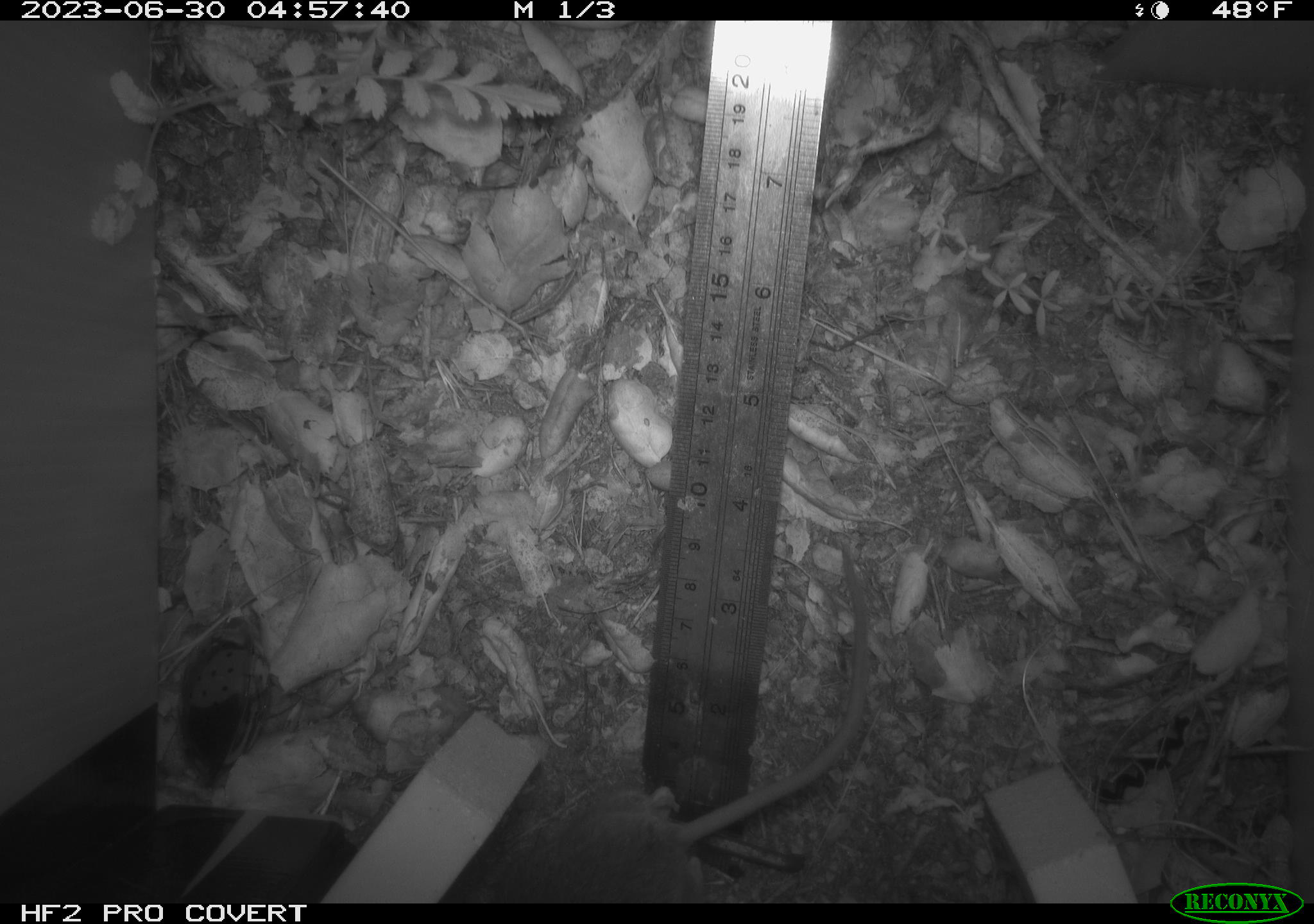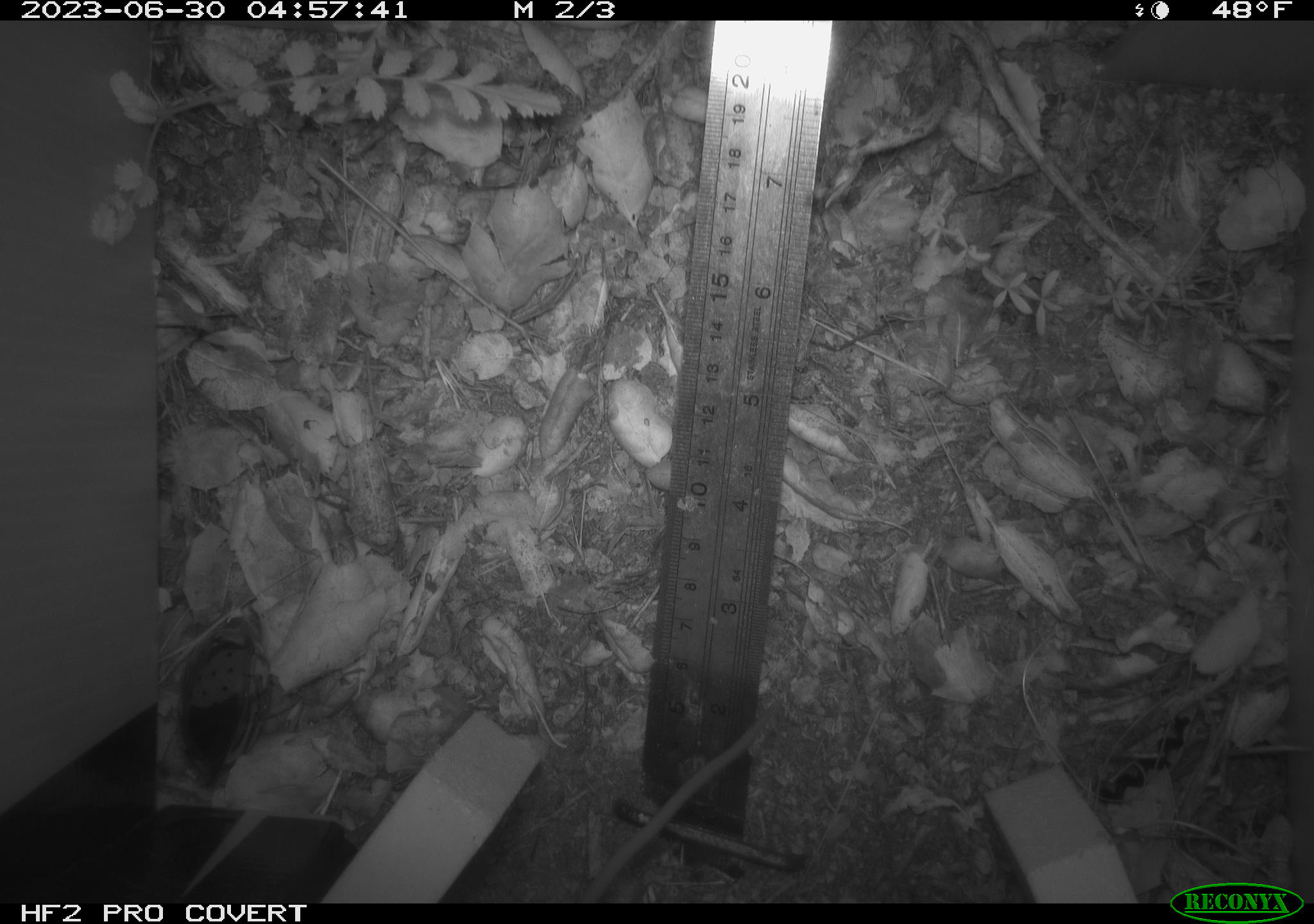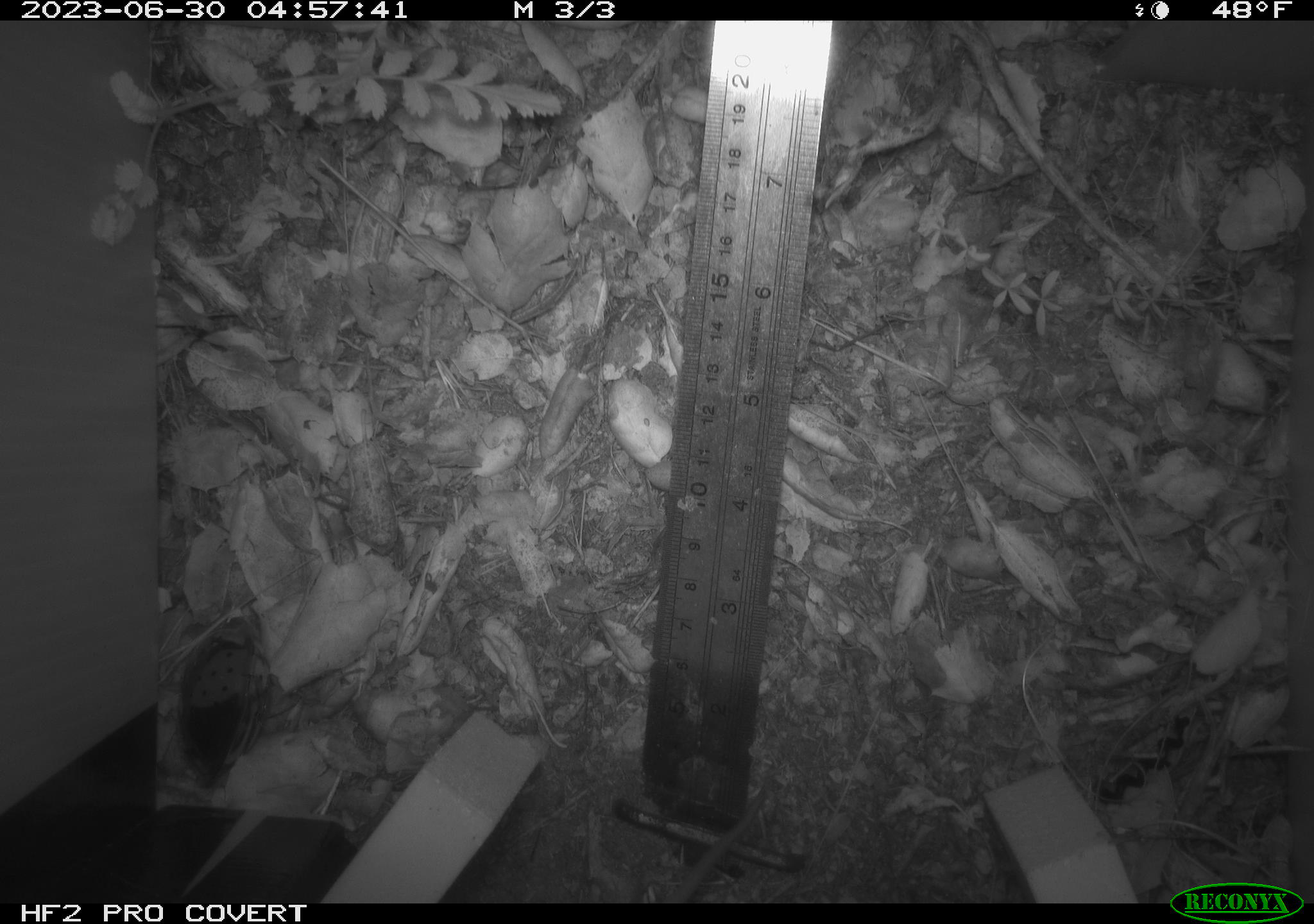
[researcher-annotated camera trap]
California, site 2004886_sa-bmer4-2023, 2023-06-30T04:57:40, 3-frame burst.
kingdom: Animalia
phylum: Chordata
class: Mammalia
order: Rodentia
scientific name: Rodentia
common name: mouse species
Mouse species (Rodentia).